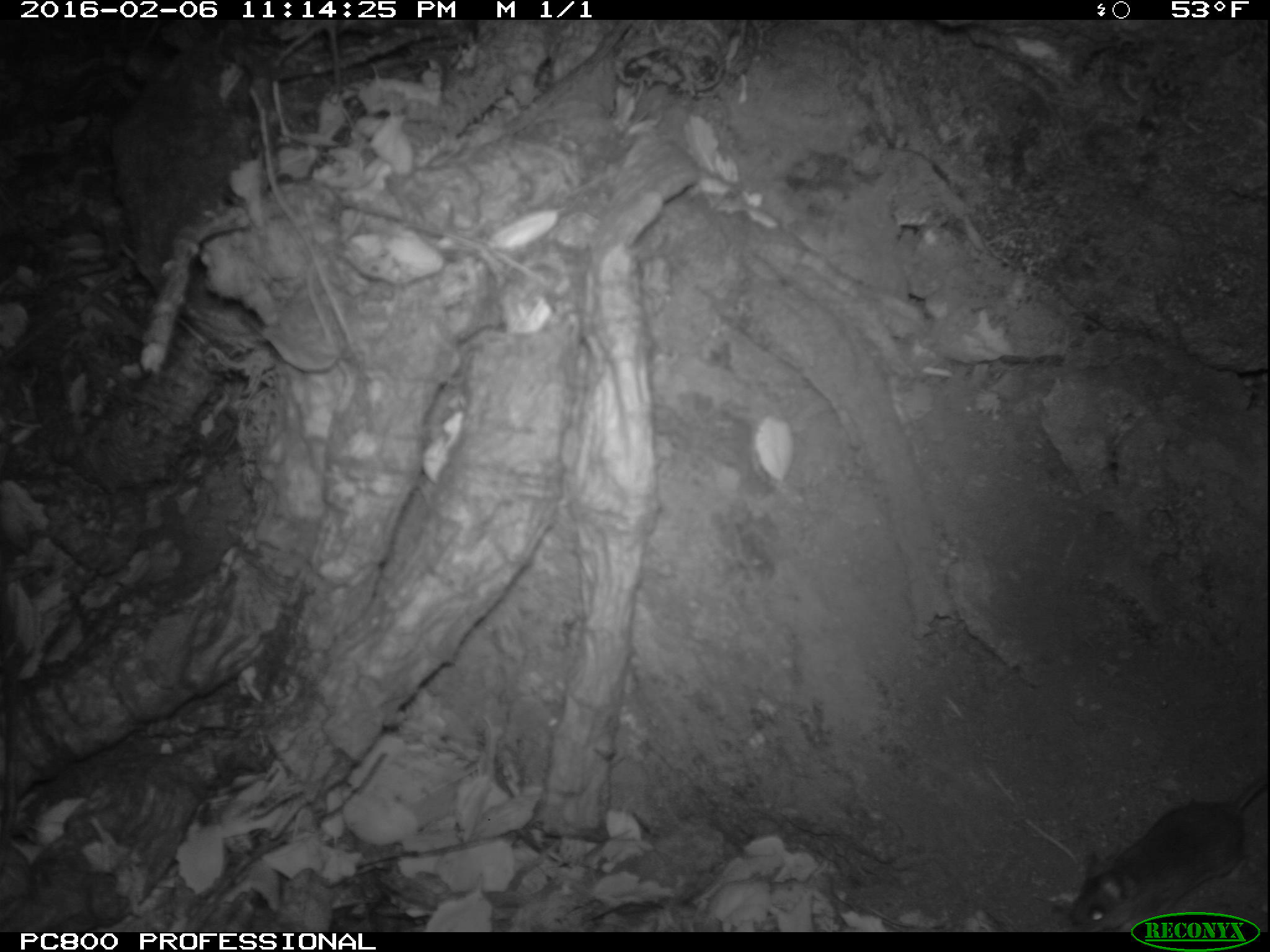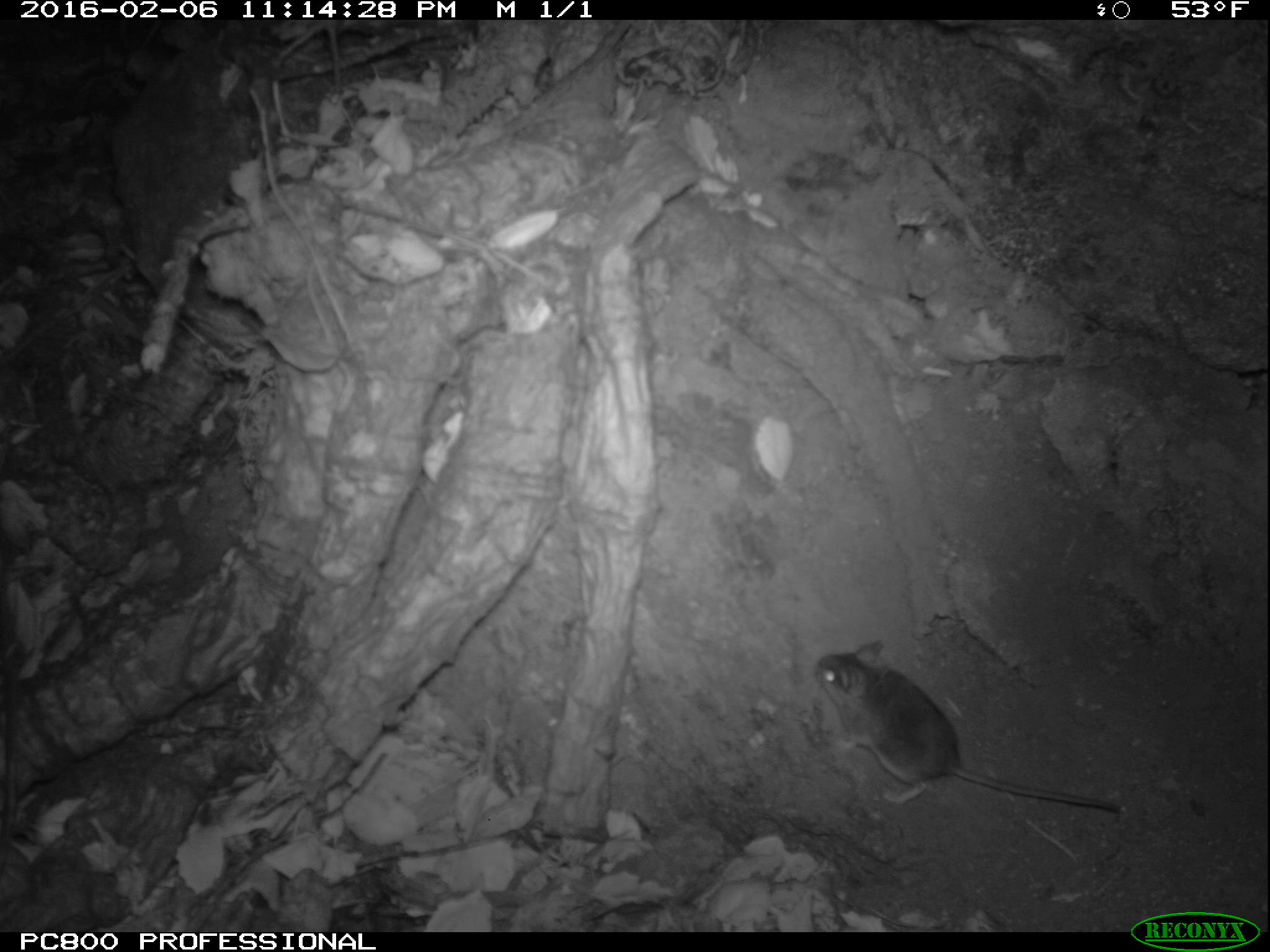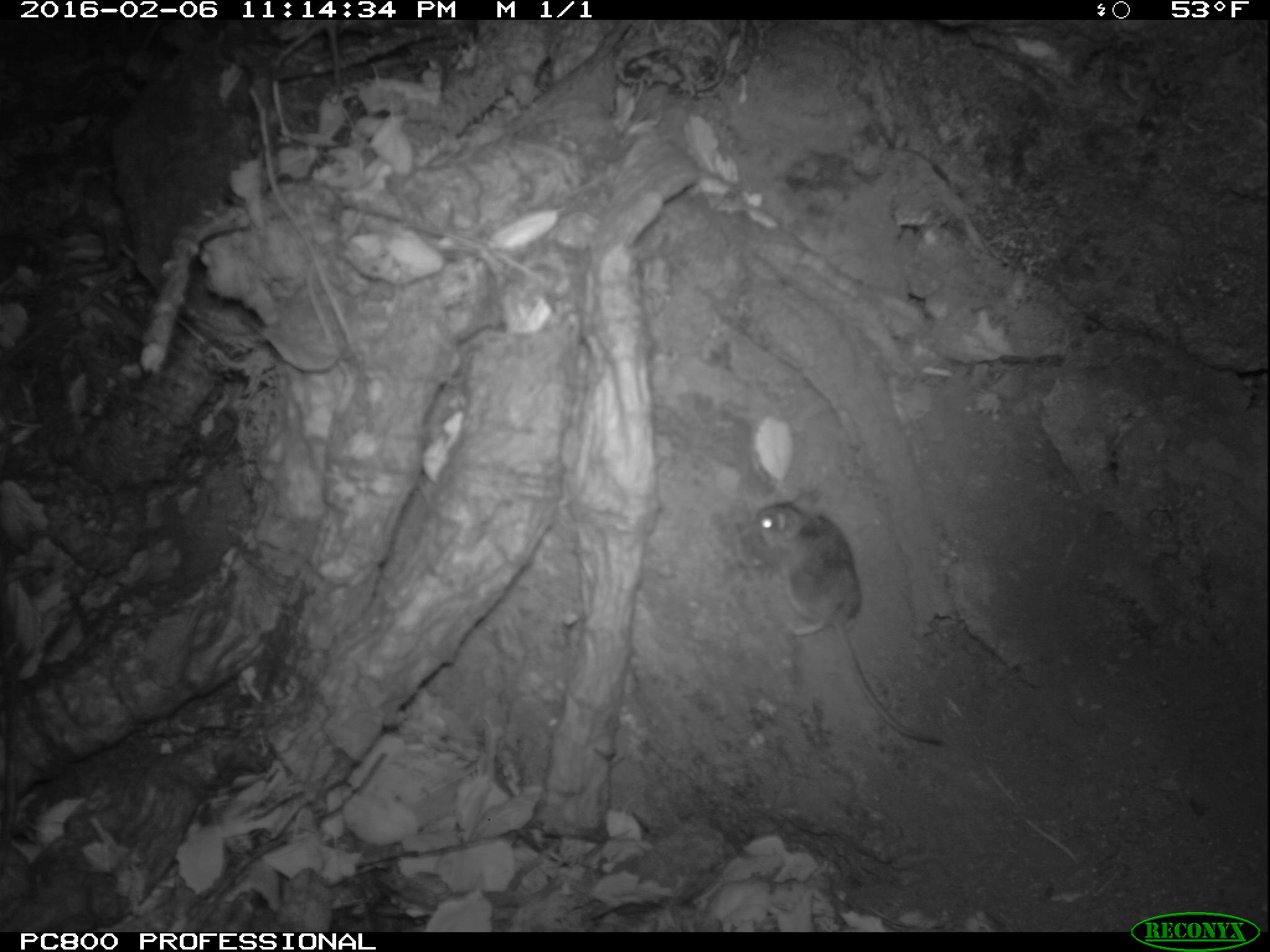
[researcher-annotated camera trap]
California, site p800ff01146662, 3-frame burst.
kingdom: Animalia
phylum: Chordata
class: Mammalia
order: Rodentia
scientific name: Rodentia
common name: rodent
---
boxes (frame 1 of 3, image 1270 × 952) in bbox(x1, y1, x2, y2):
rodent: bbox(1071, 774, 1268, 932)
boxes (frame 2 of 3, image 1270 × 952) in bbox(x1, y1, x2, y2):
rodent: bbox(812, 640, 1120, 812)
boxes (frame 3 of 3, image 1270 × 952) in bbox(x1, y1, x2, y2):
rodent: bbox(744, 483, 946, 743)